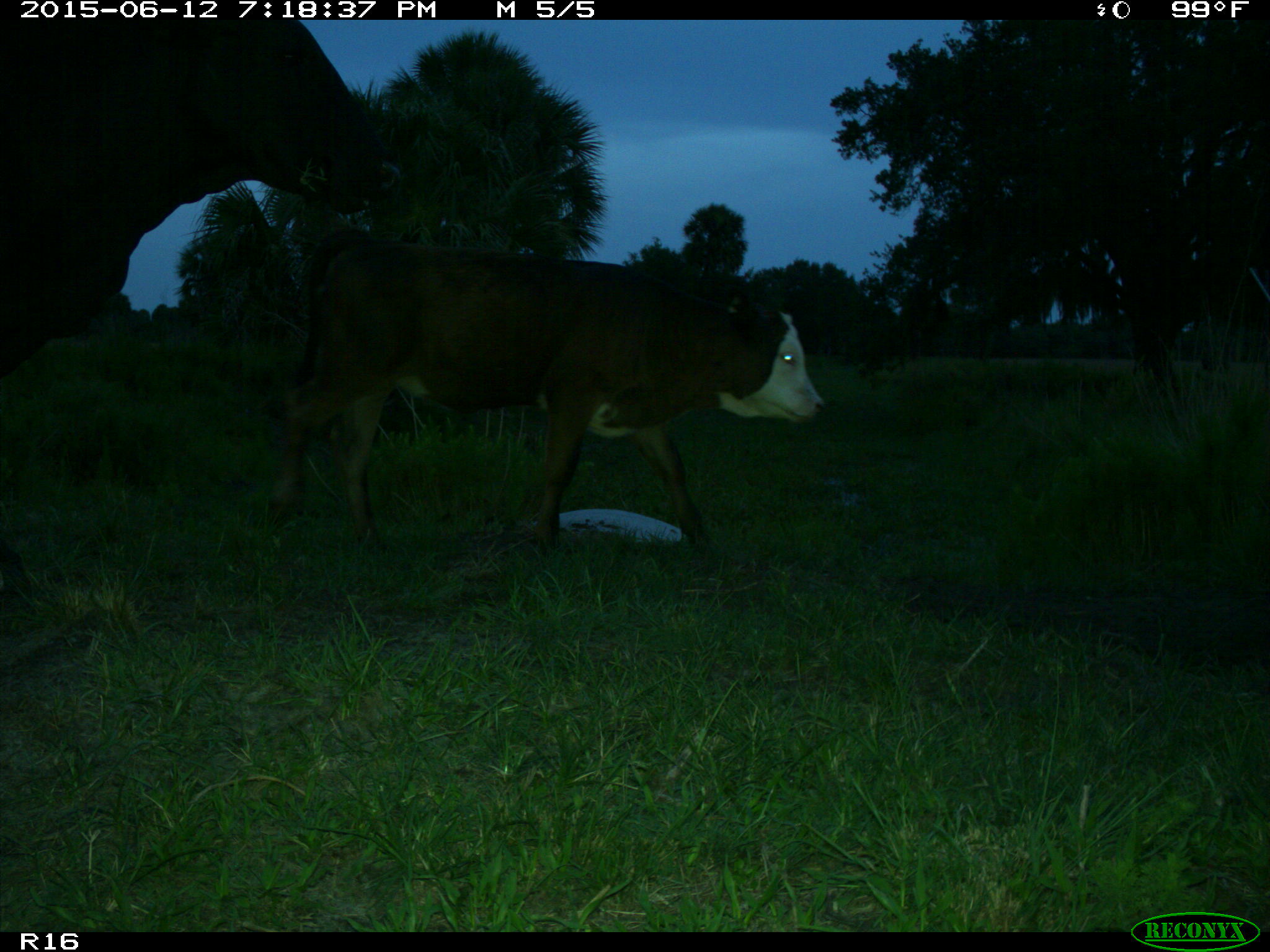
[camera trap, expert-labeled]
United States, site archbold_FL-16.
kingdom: Animalia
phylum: Chordata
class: Mammalia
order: Artiodactyla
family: Bovidae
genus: Bos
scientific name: Bos taurus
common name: domestic cow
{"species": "Bos taurus (domestic cow)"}